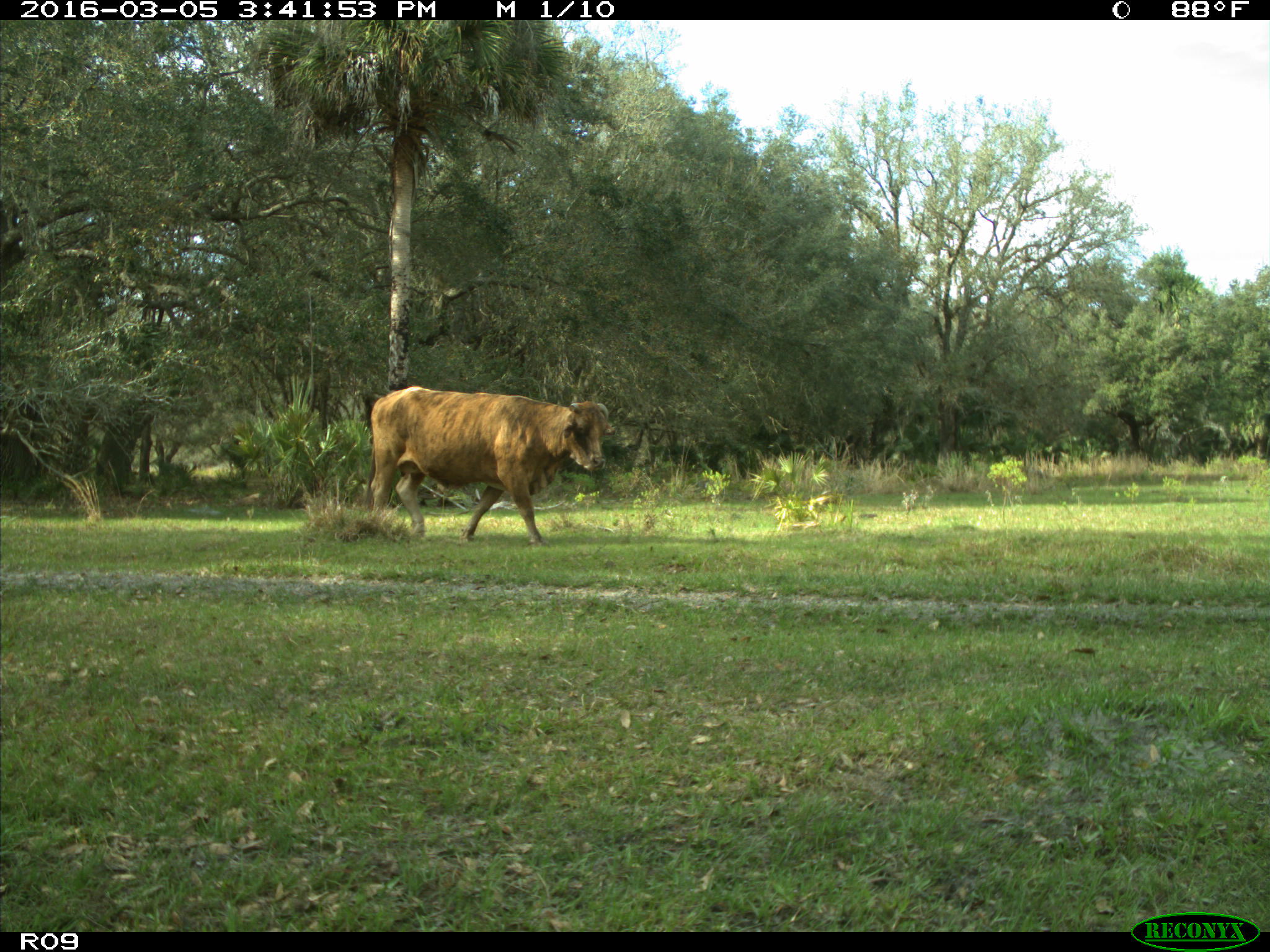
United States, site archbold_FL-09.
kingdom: Animalia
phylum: Chordata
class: Mammalia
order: Artiodactyla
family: Bovidae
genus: Bos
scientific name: Bos taurus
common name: domestic cow